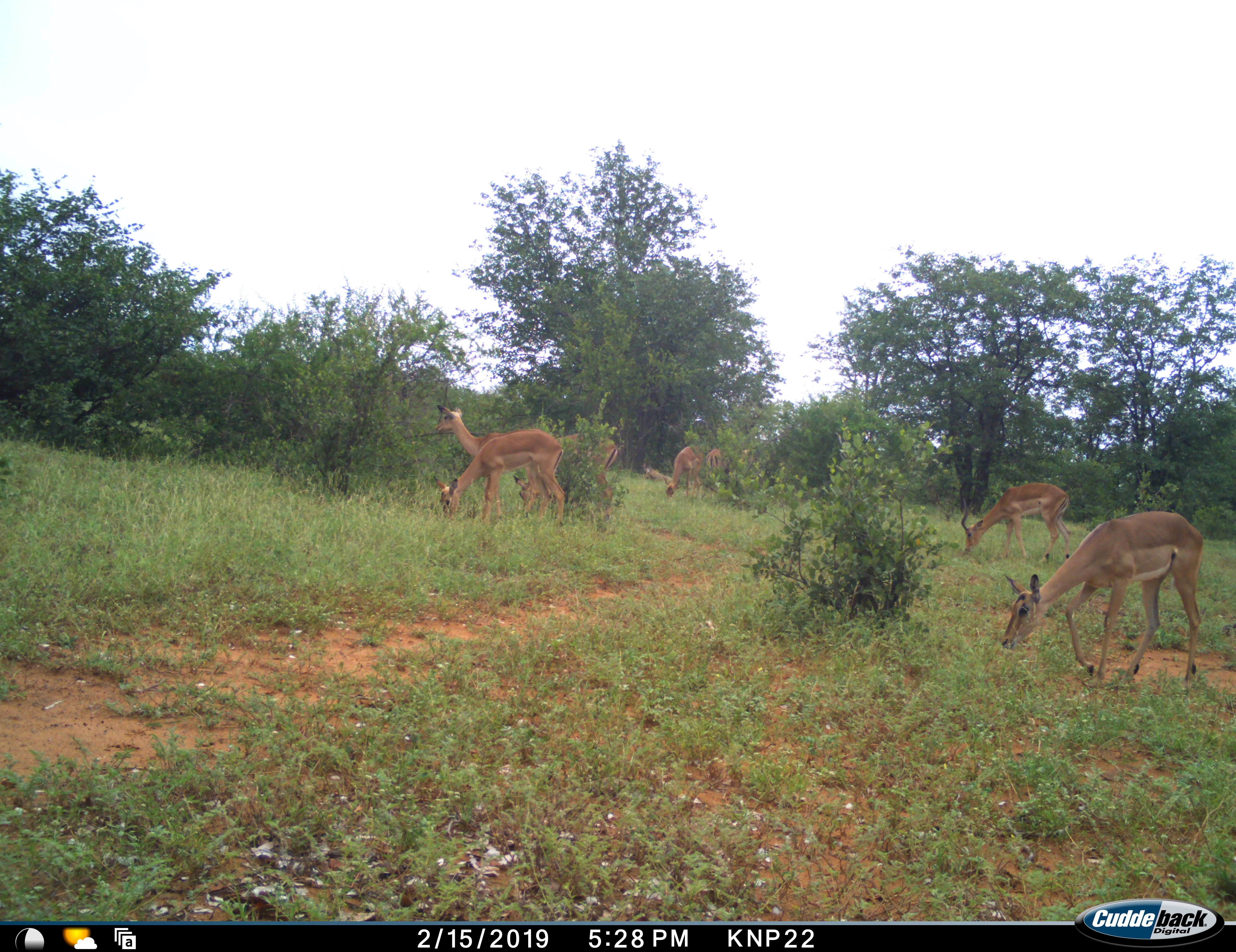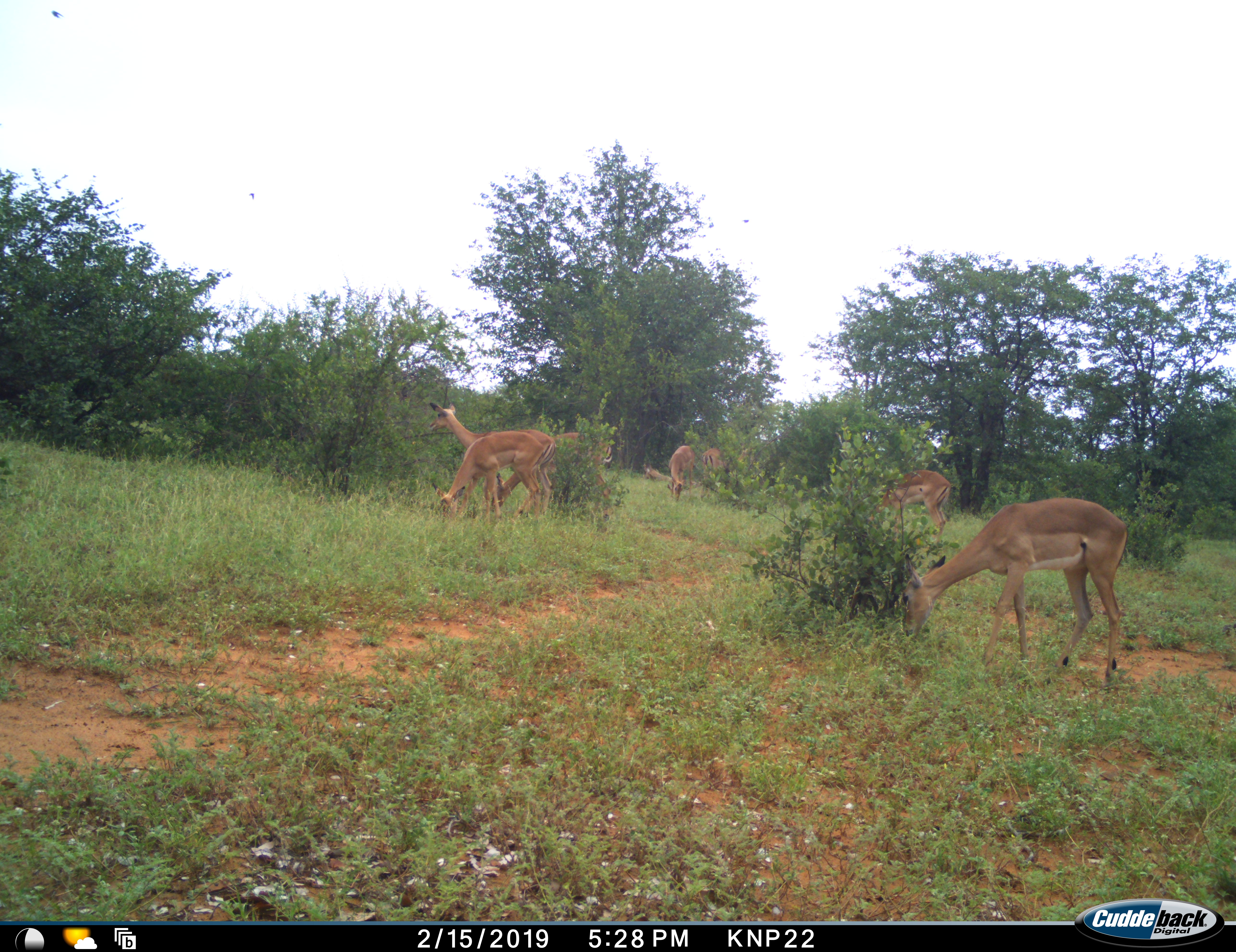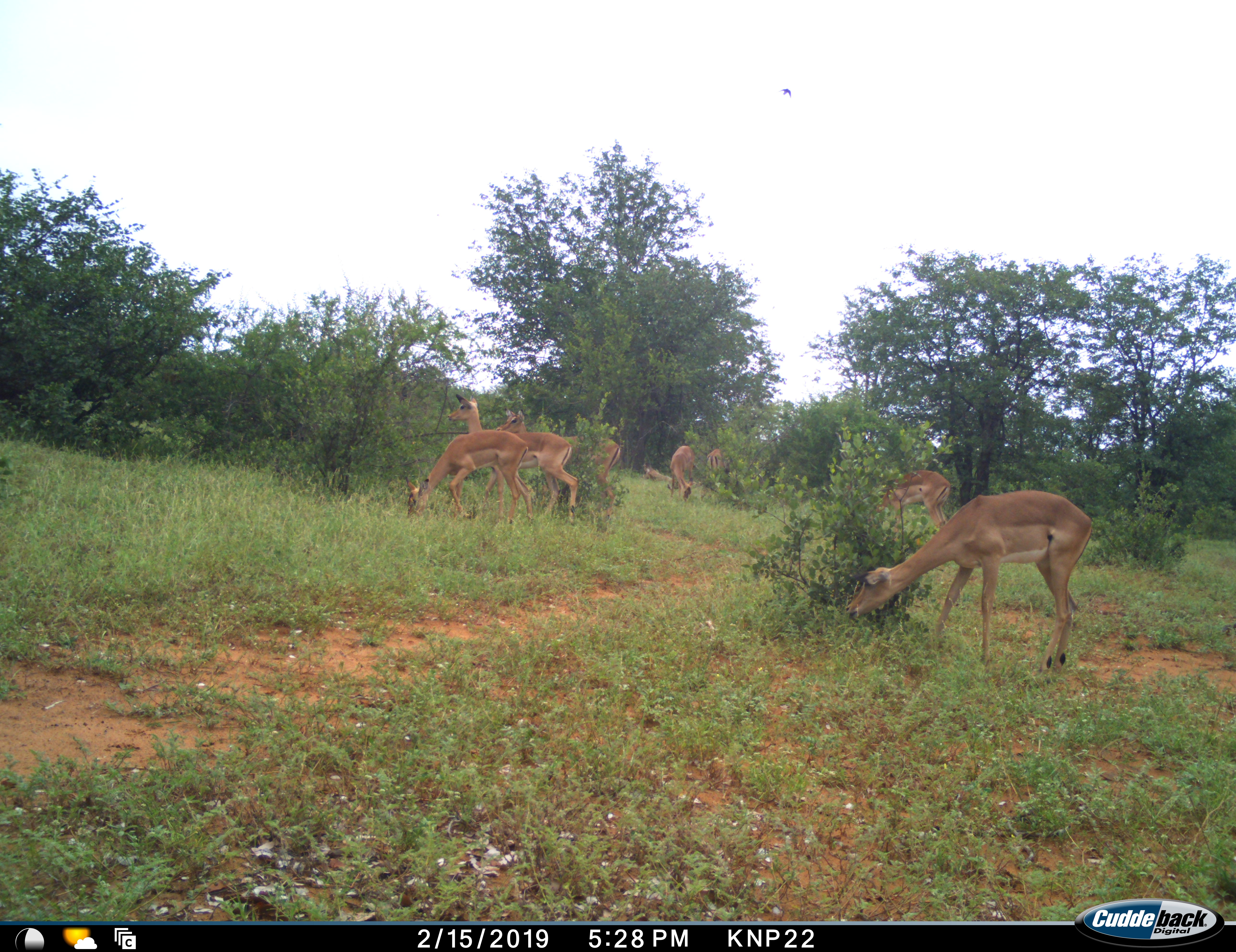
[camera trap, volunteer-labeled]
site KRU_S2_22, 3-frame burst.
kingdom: Animalia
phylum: Chordata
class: Mammalia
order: Artiodactyla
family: Bovidae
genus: Aepyceros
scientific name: Aepyceros melampus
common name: impala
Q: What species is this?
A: Impala (Aepyceros melampus).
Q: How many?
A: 7.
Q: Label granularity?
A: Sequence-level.